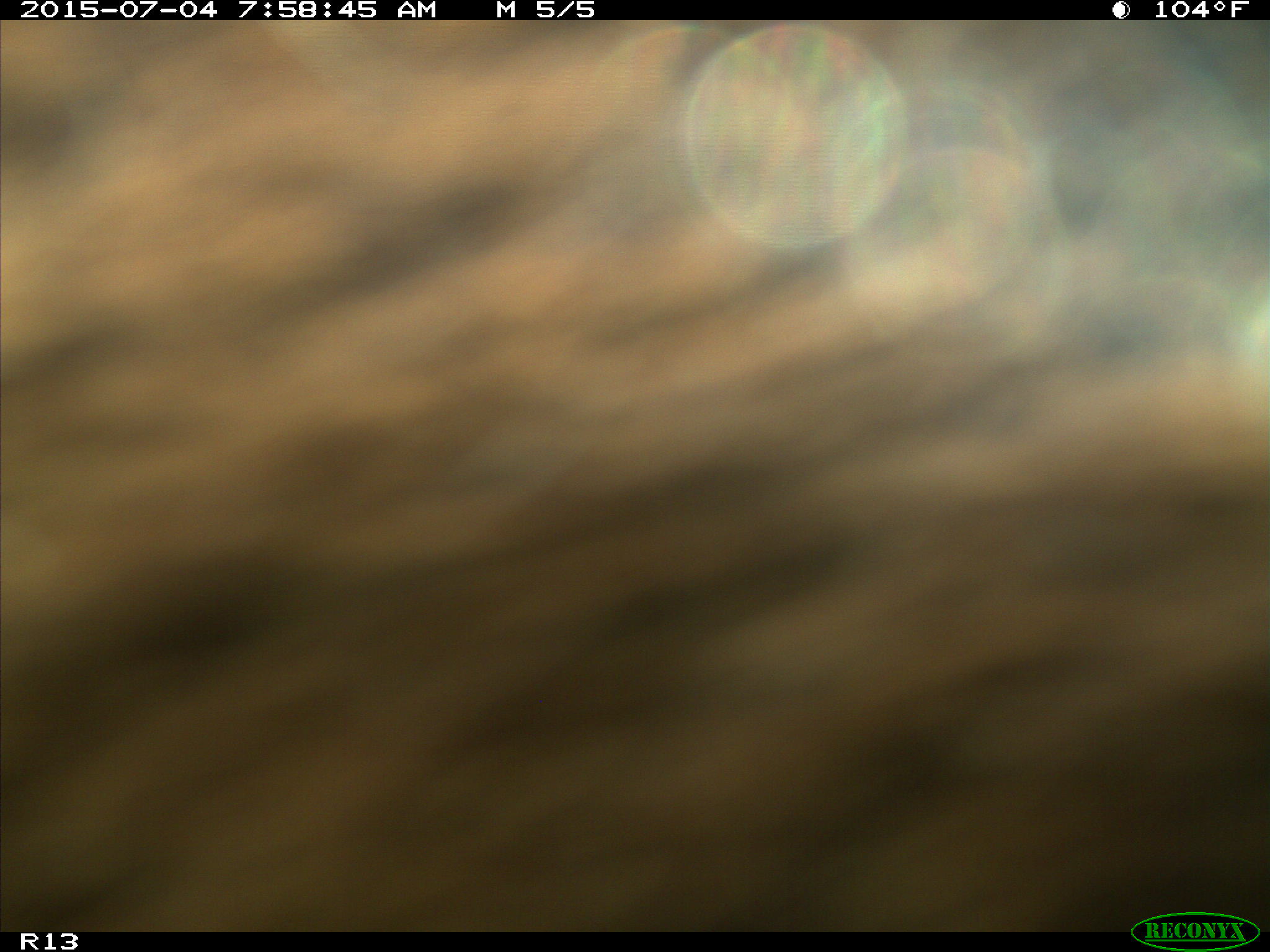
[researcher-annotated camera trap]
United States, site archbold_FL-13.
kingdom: Animalia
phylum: Chordata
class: Mammalia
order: Artiodactyla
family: Bovidae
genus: Bos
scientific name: Bos taurus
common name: domestic cow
Bos taurus (domestic cow).